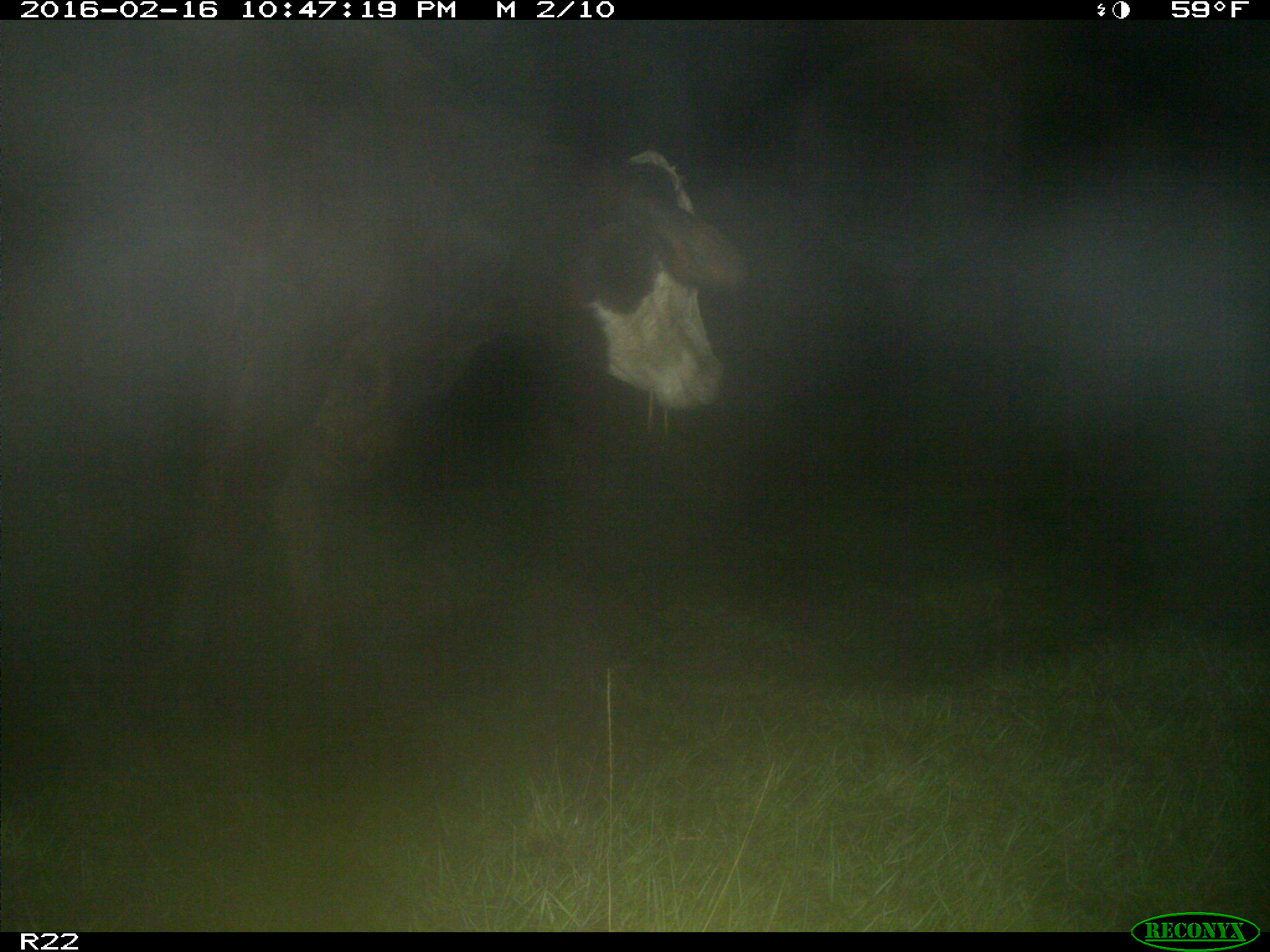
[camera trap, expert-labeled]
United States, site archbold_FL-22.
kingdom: Animalia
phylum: Chordata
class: Mammalia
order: Artiodactyla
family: Bovidae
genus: Bos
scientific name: Bos taurus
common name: domestic cow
Bos taurus (domestic cow).